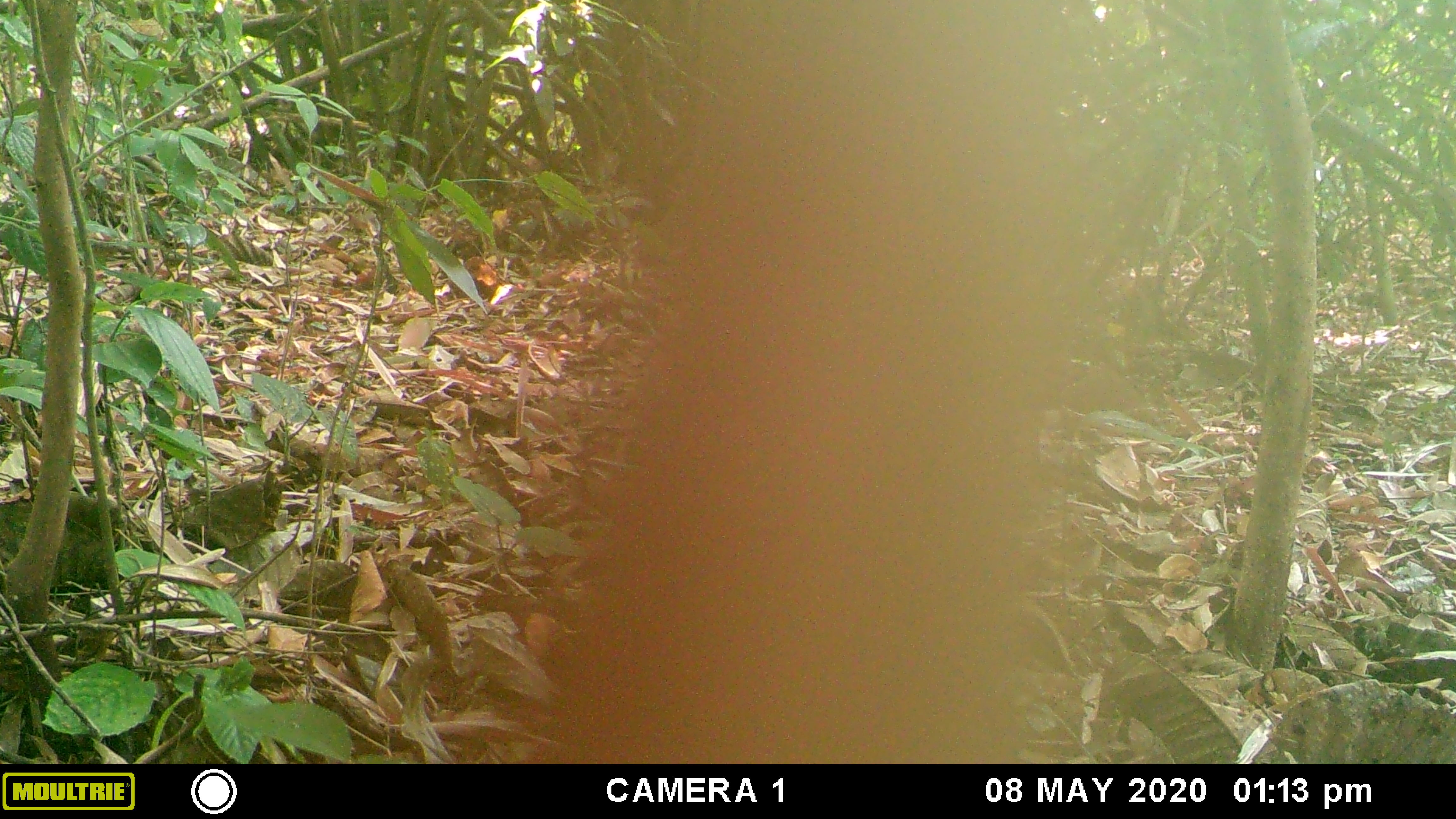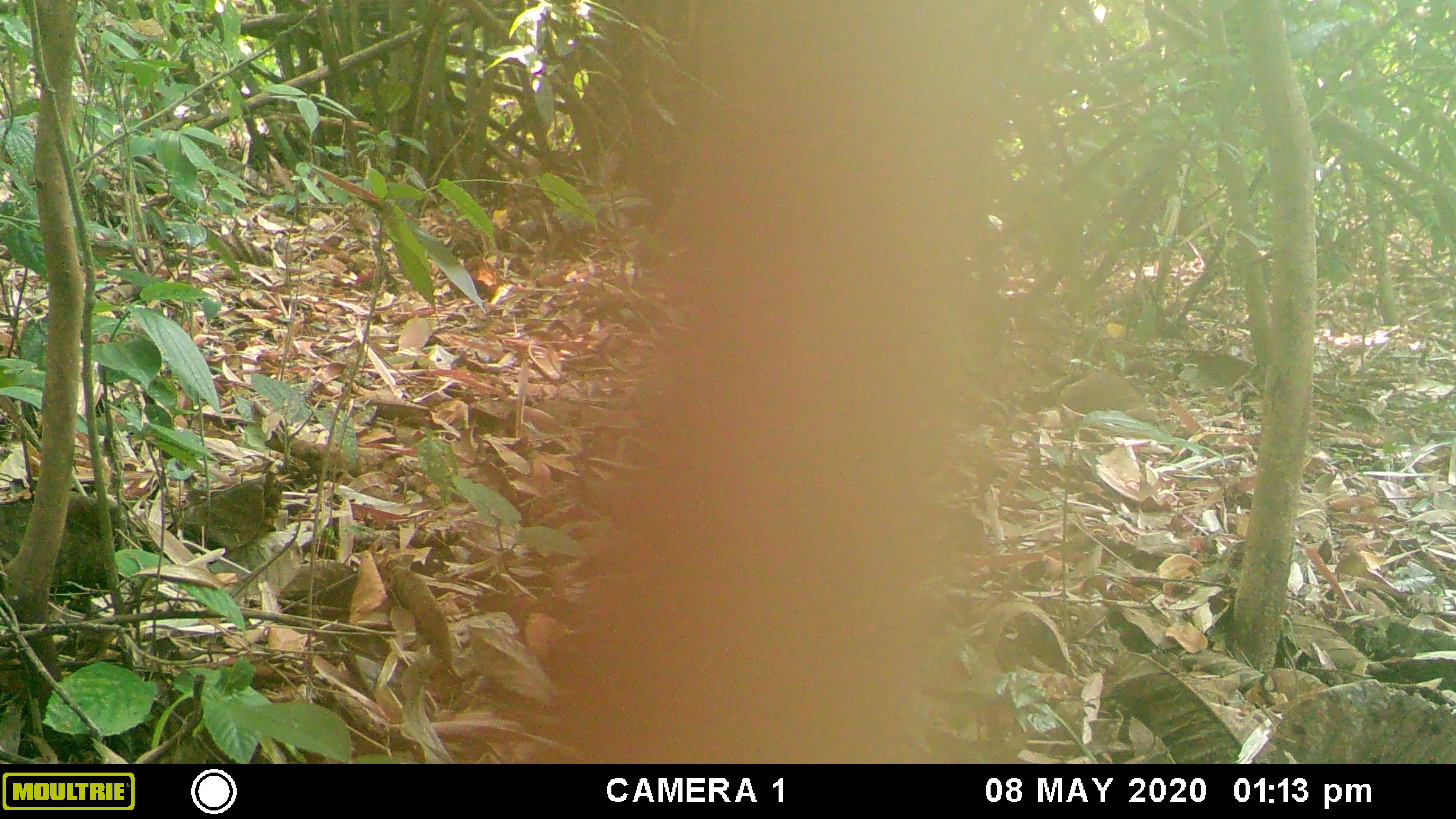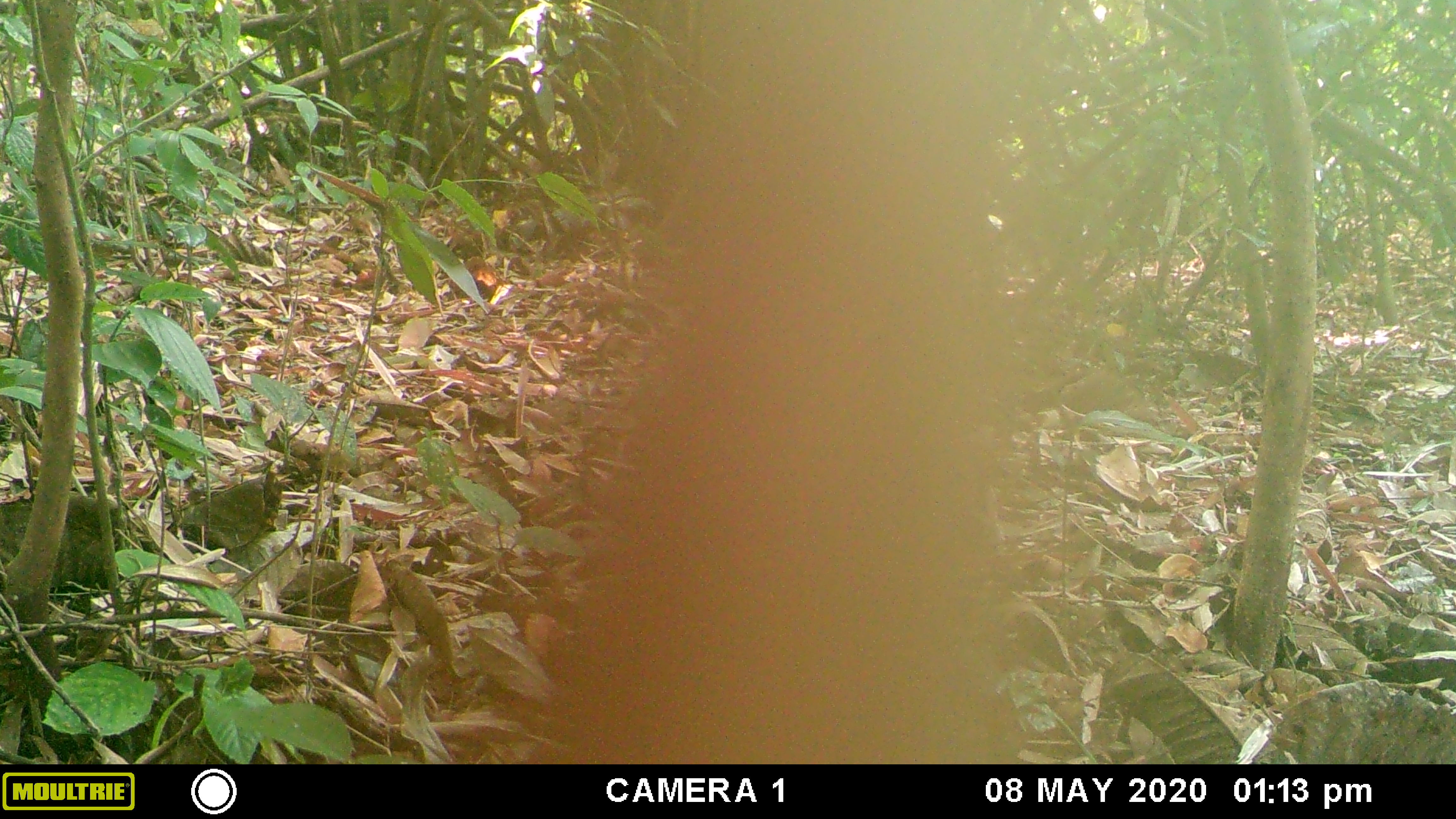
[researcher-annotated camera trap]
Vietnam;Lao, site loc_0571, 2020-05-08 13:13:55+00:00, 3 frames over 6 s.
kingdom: Animalia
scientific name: Animalia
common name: animal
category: unidentified animal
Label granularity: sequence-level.